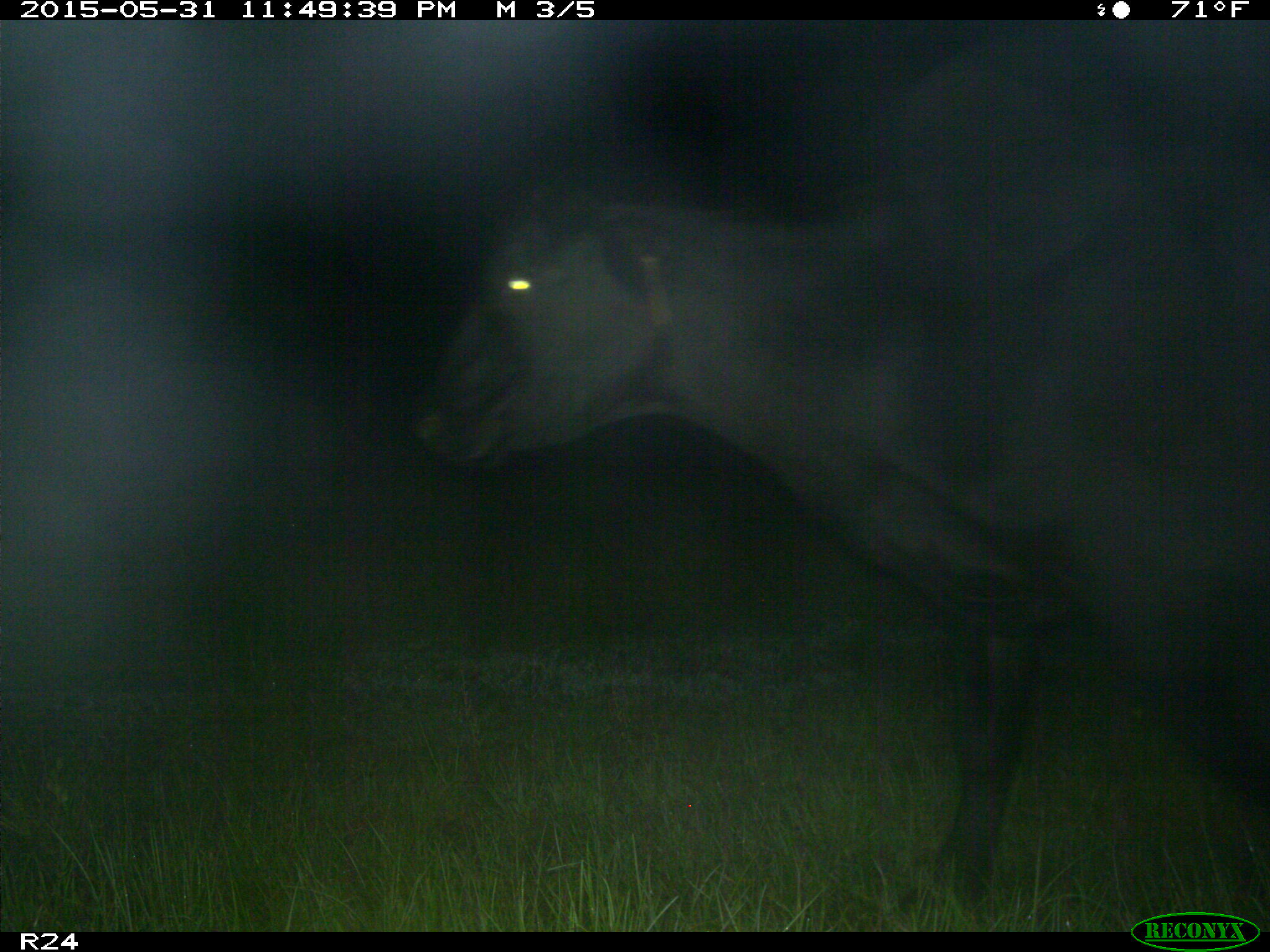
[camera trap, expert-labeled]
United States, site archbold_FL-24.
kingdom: Animalia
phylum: Chordata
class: Mammalia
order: Artiodactyla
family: Bovidae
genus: Bos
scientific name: Bos taurus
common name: domestic cow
Bos taurus (domestic cow).